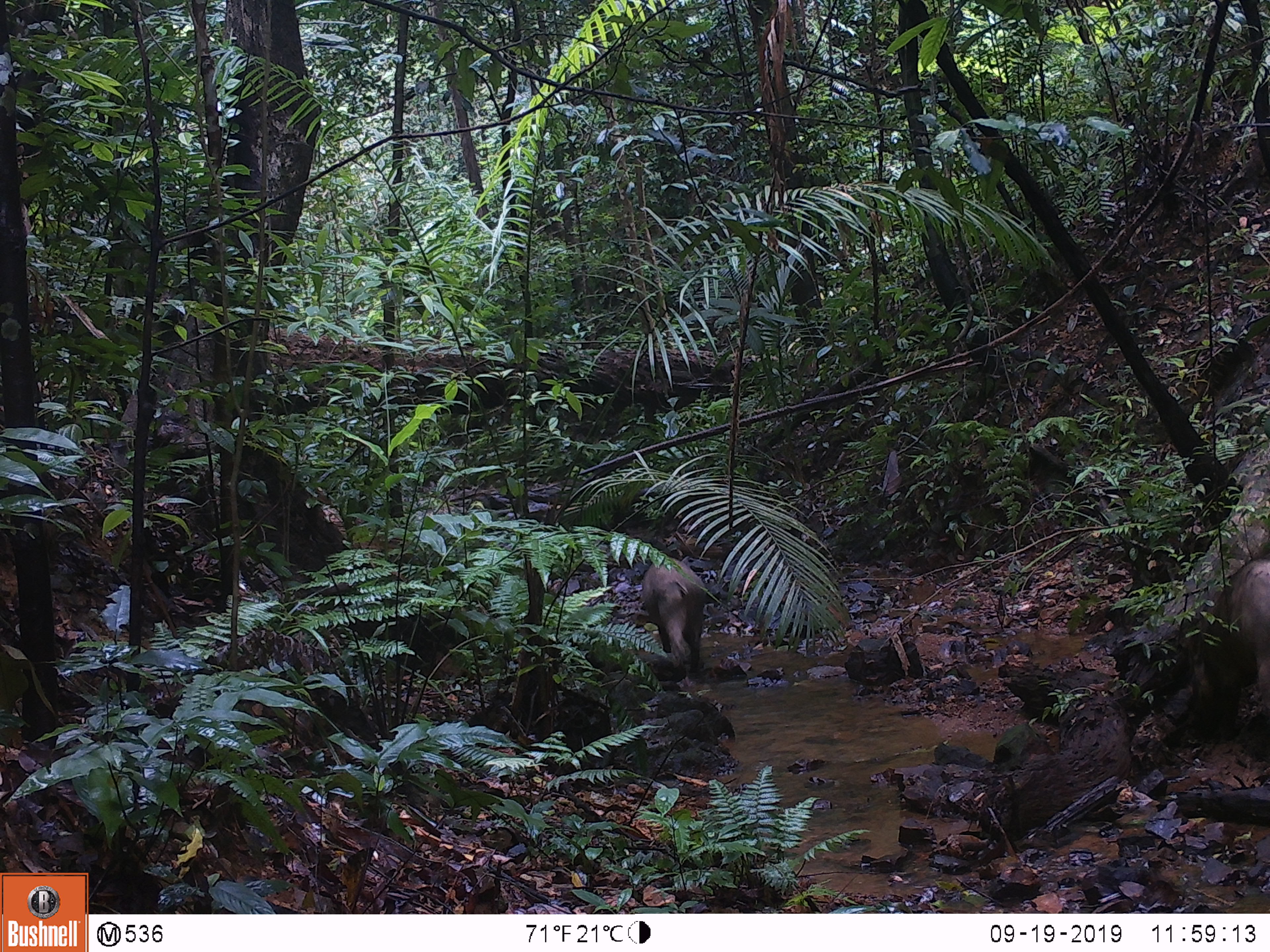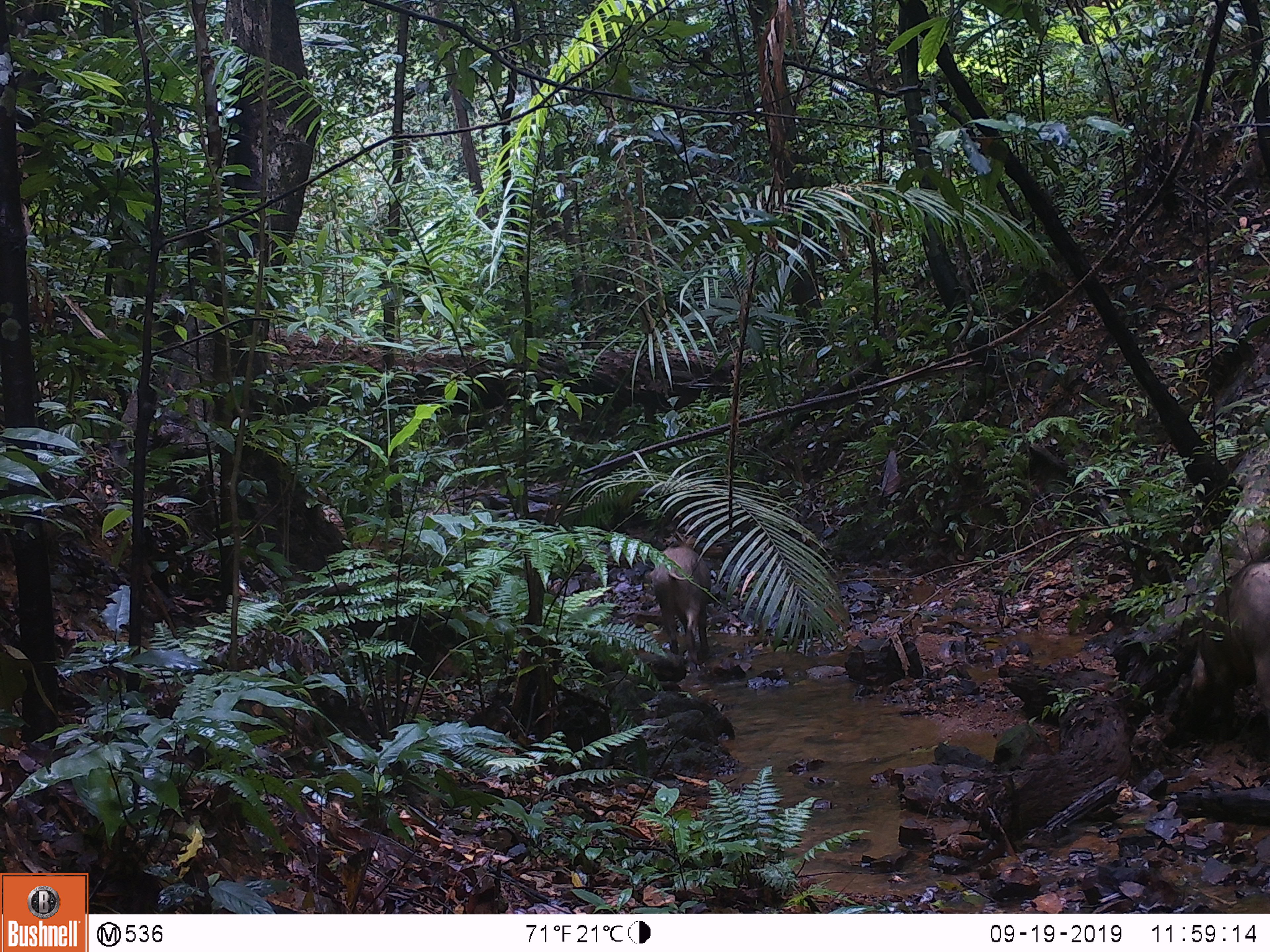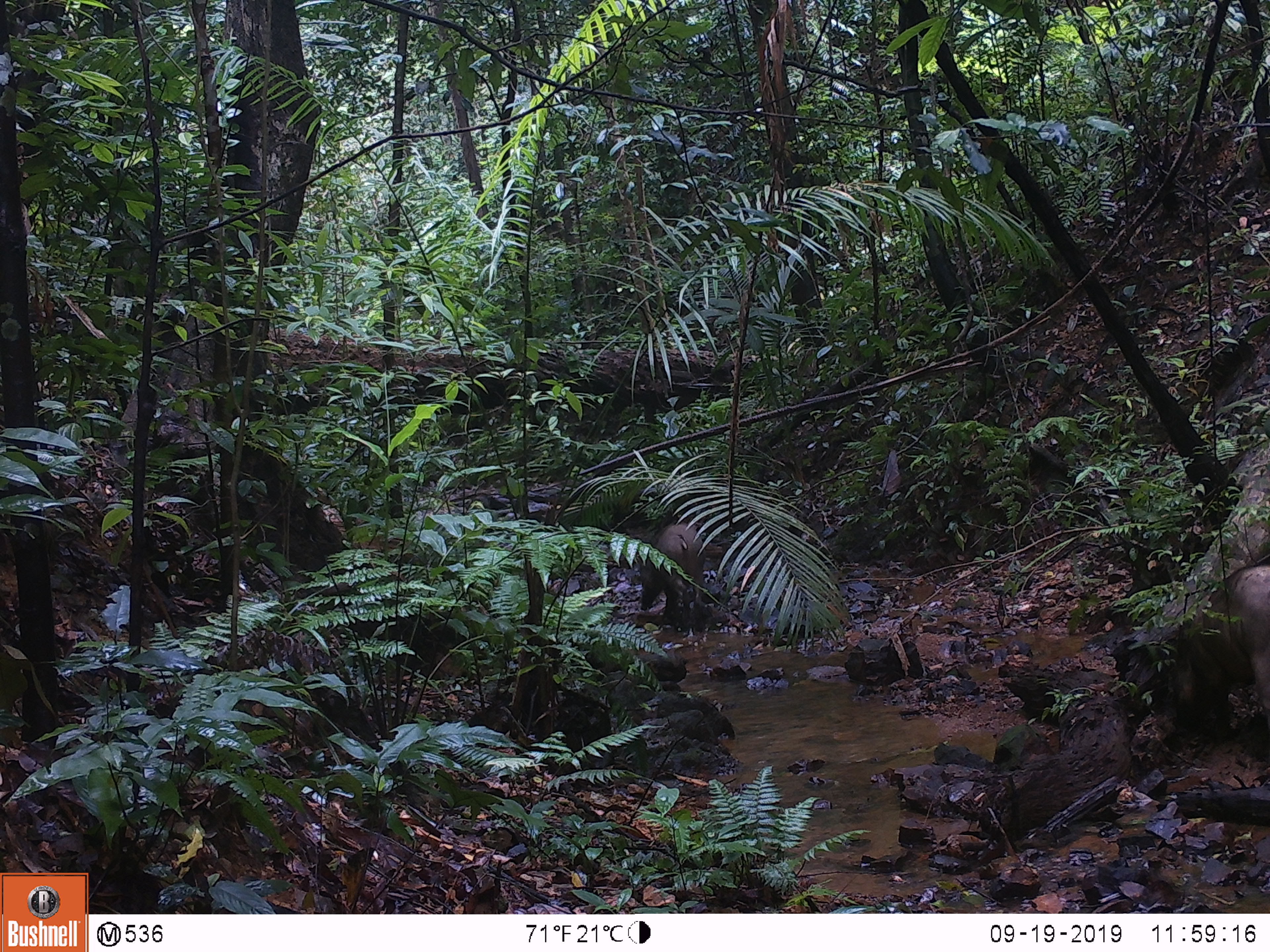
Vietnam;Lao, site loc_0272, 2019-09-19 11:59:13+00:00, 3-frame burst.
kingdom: Animalia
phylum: Chordata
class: Mammalia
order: Artiodactyla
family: Suidae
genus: Sus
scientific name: Sus scrofa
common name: eurasian wild pig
Eurasian wild pig (Sus scrofa). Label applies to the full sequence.